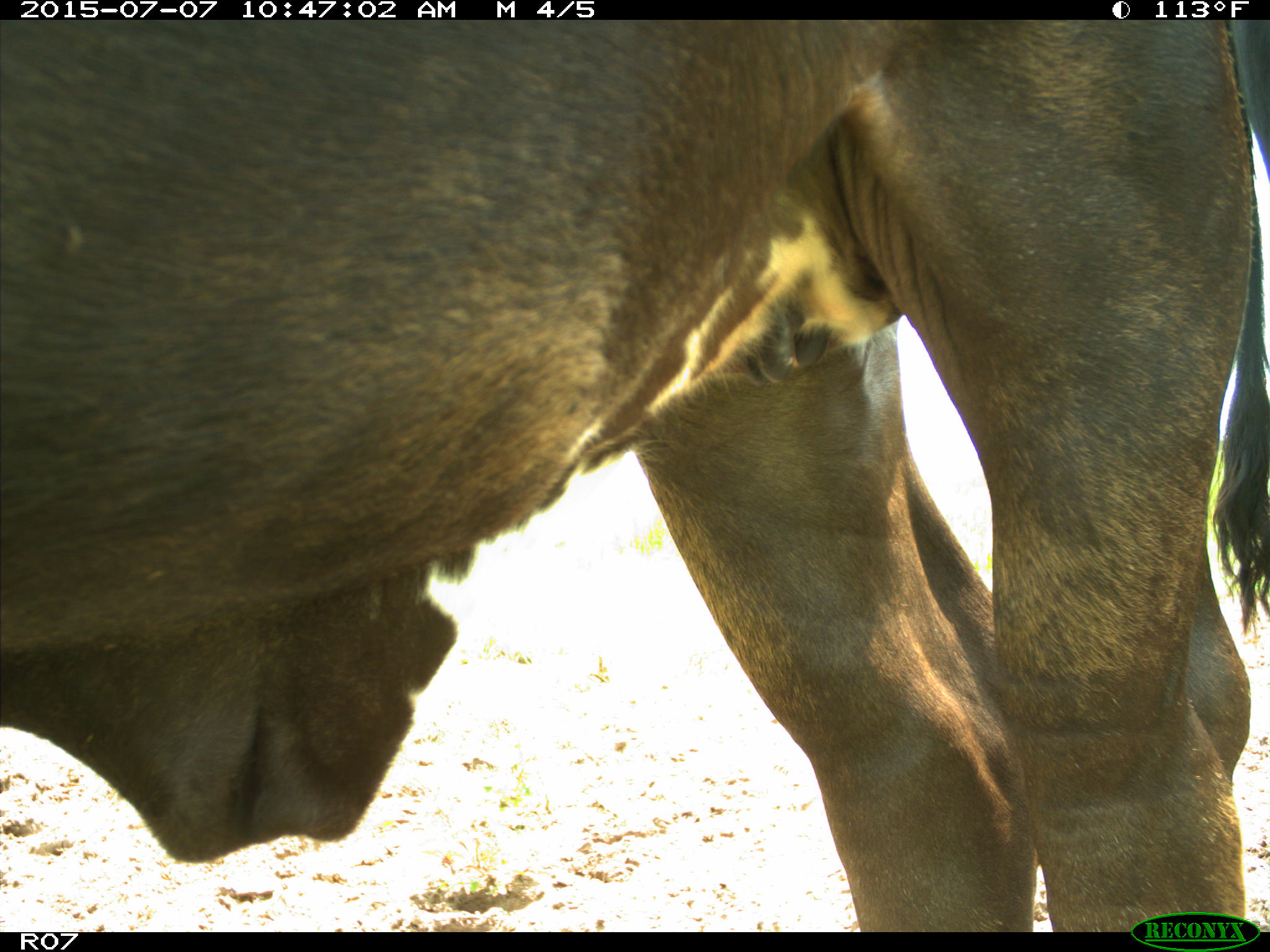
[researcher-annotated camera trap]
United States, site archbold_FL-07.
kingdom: Animalia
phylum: Chordata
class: Mammalia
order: Artiodactyla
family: Bovidae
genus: Bos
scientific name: Bos taurus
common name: domestic cow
Bos taurus (domestic cow).